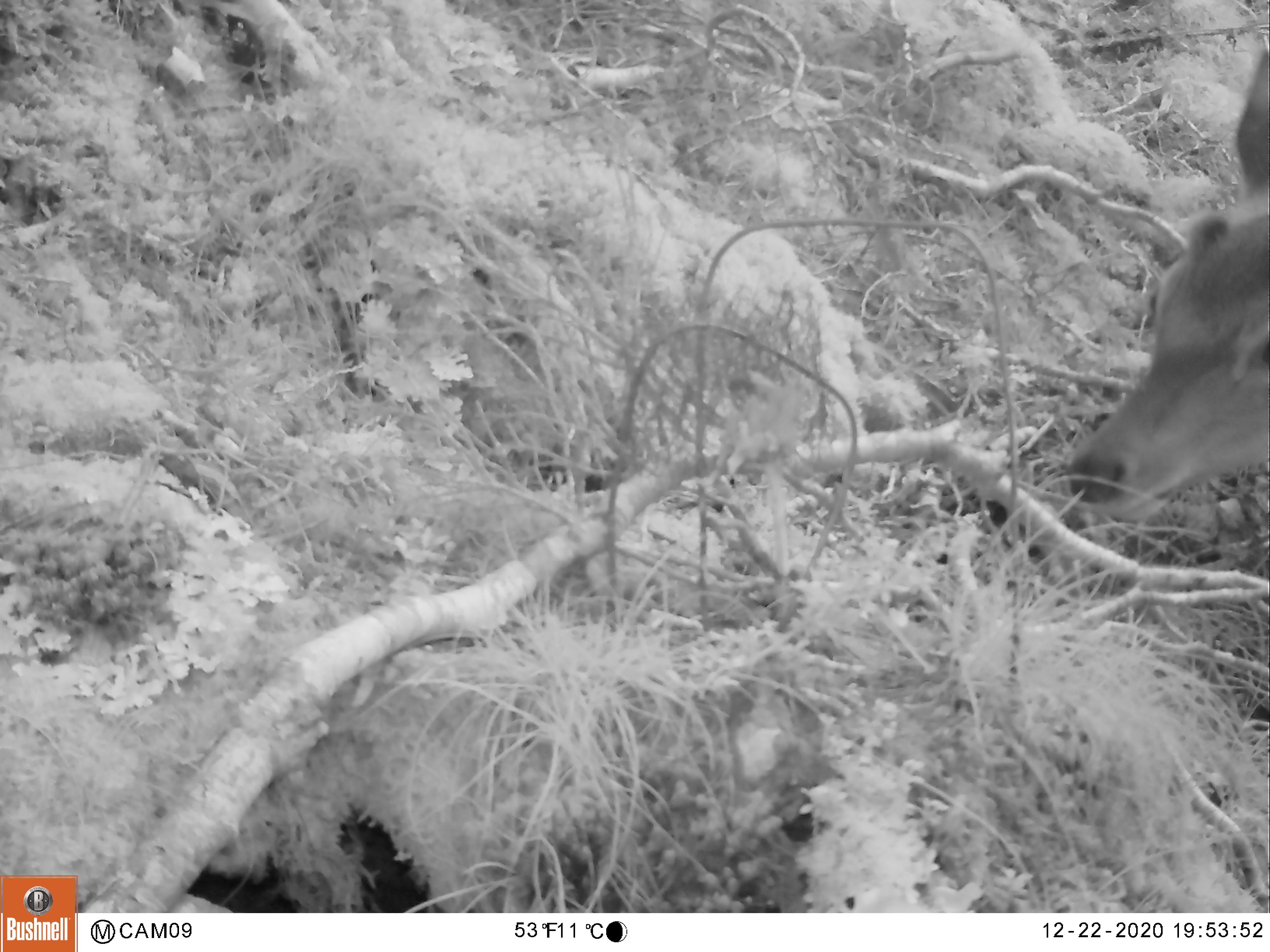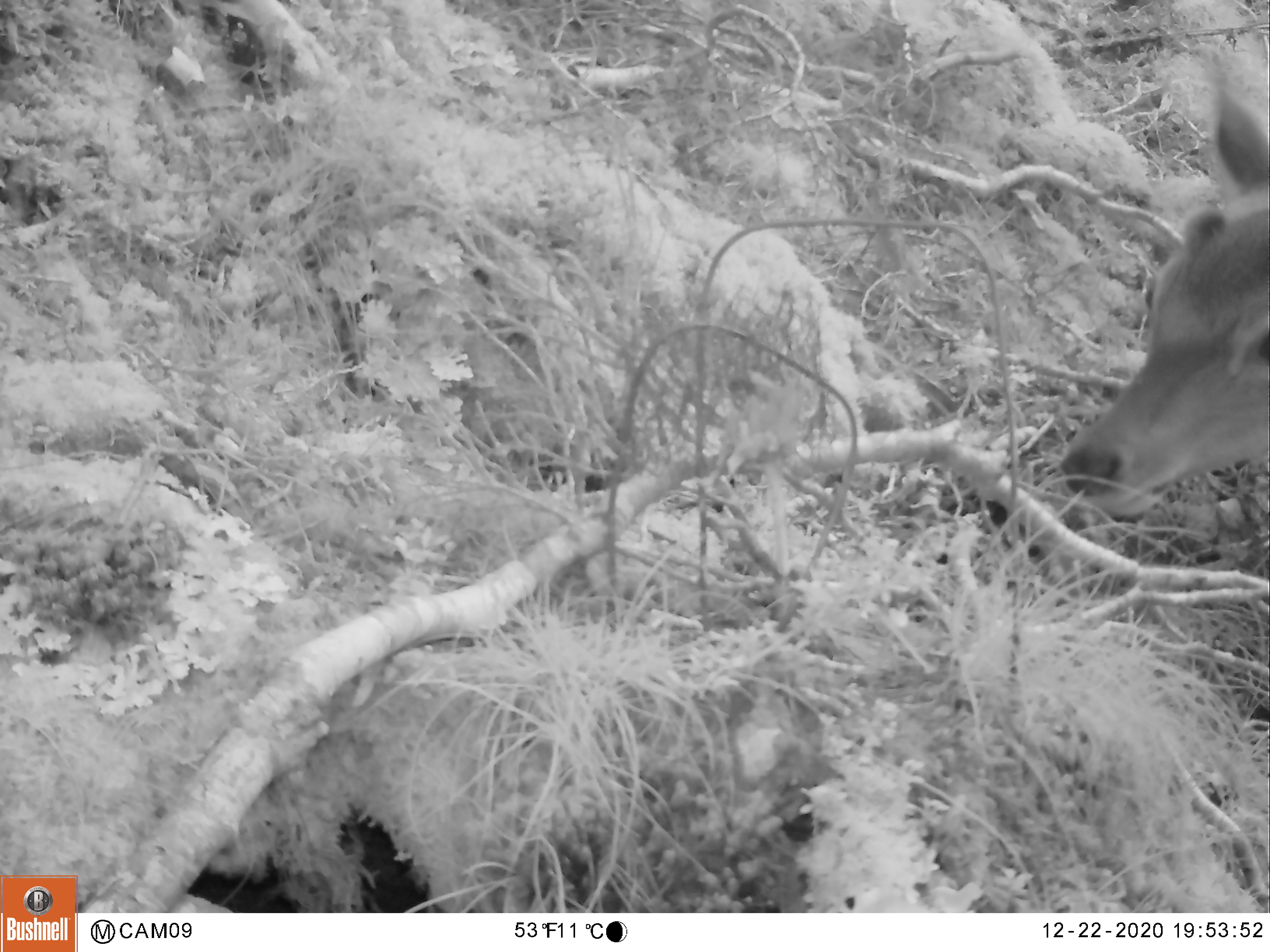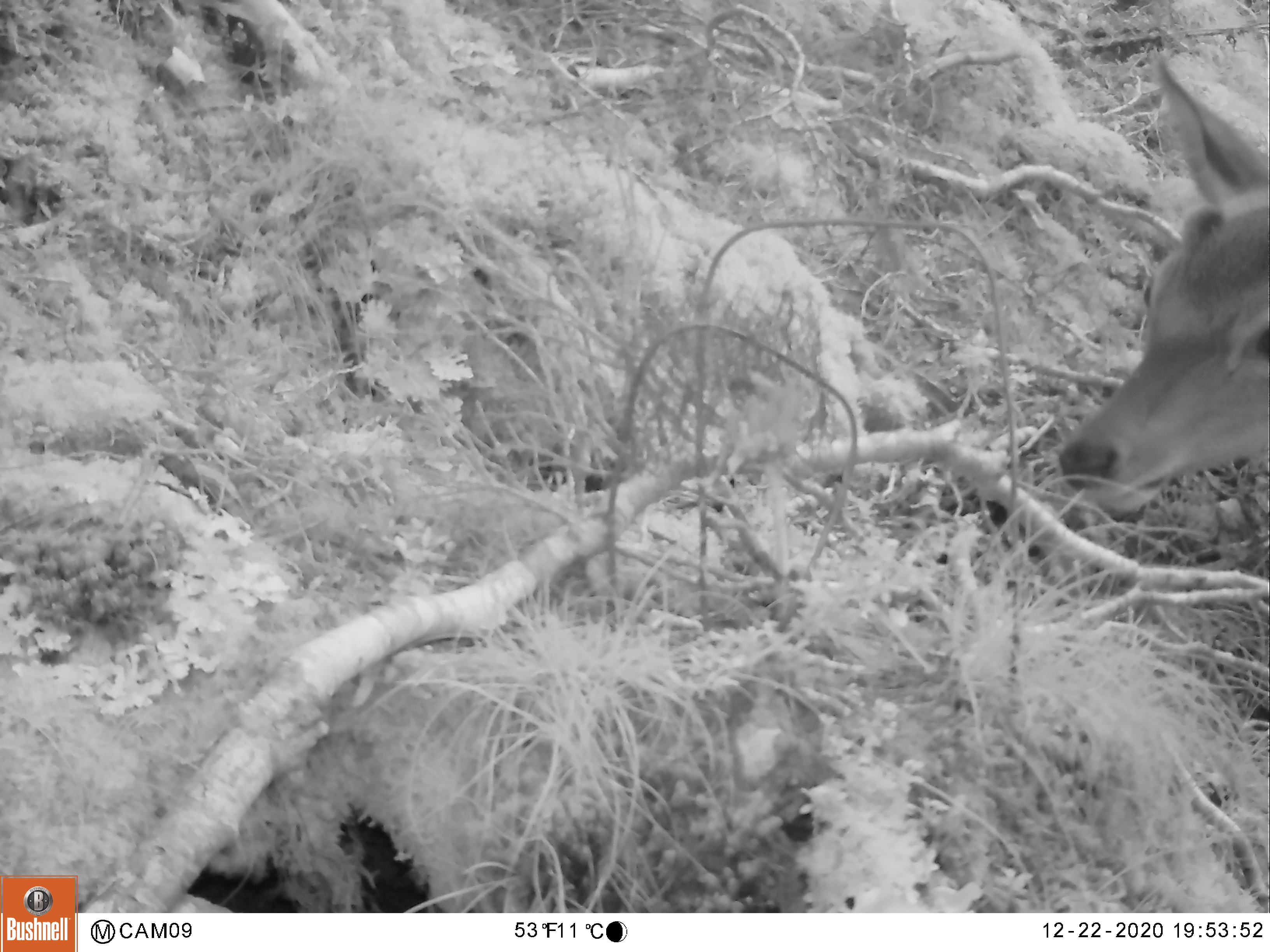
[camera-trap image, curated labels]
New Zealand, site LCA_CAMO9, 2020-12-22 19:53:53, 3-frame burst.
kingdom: Animalia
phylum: Chordata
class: Mammalia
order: Artiodactyla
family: Cervidae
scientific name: Cervidae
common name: deer